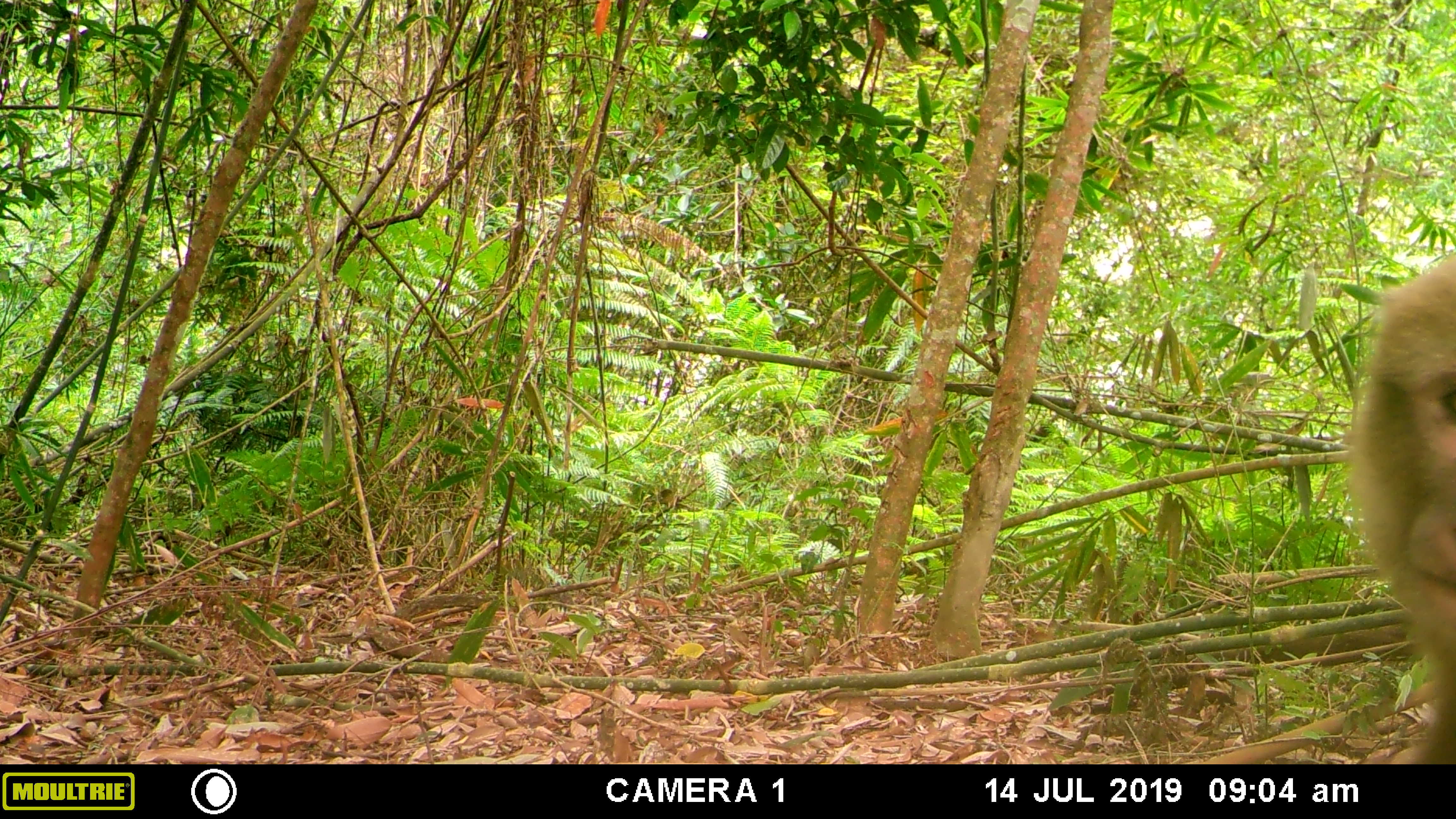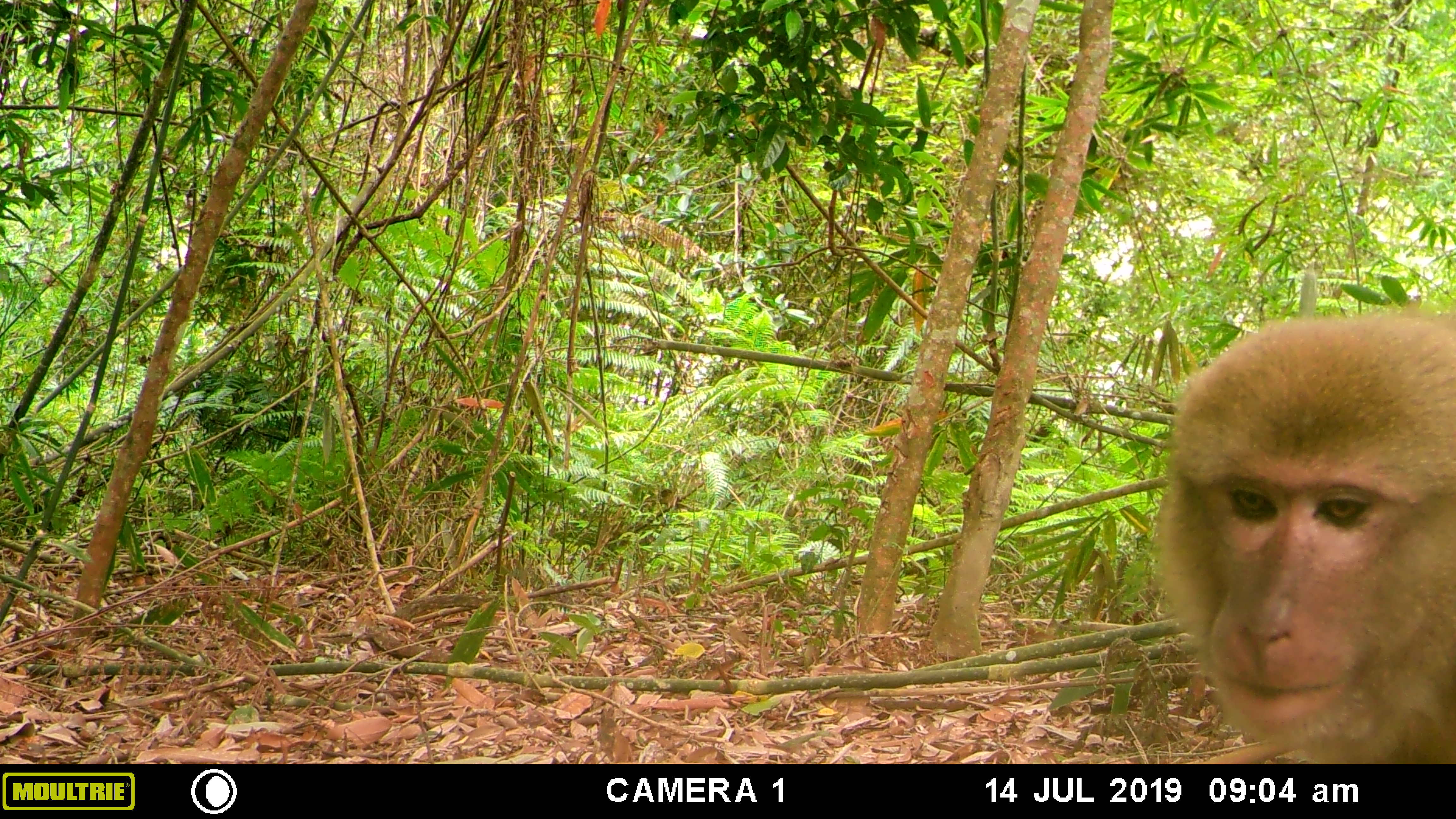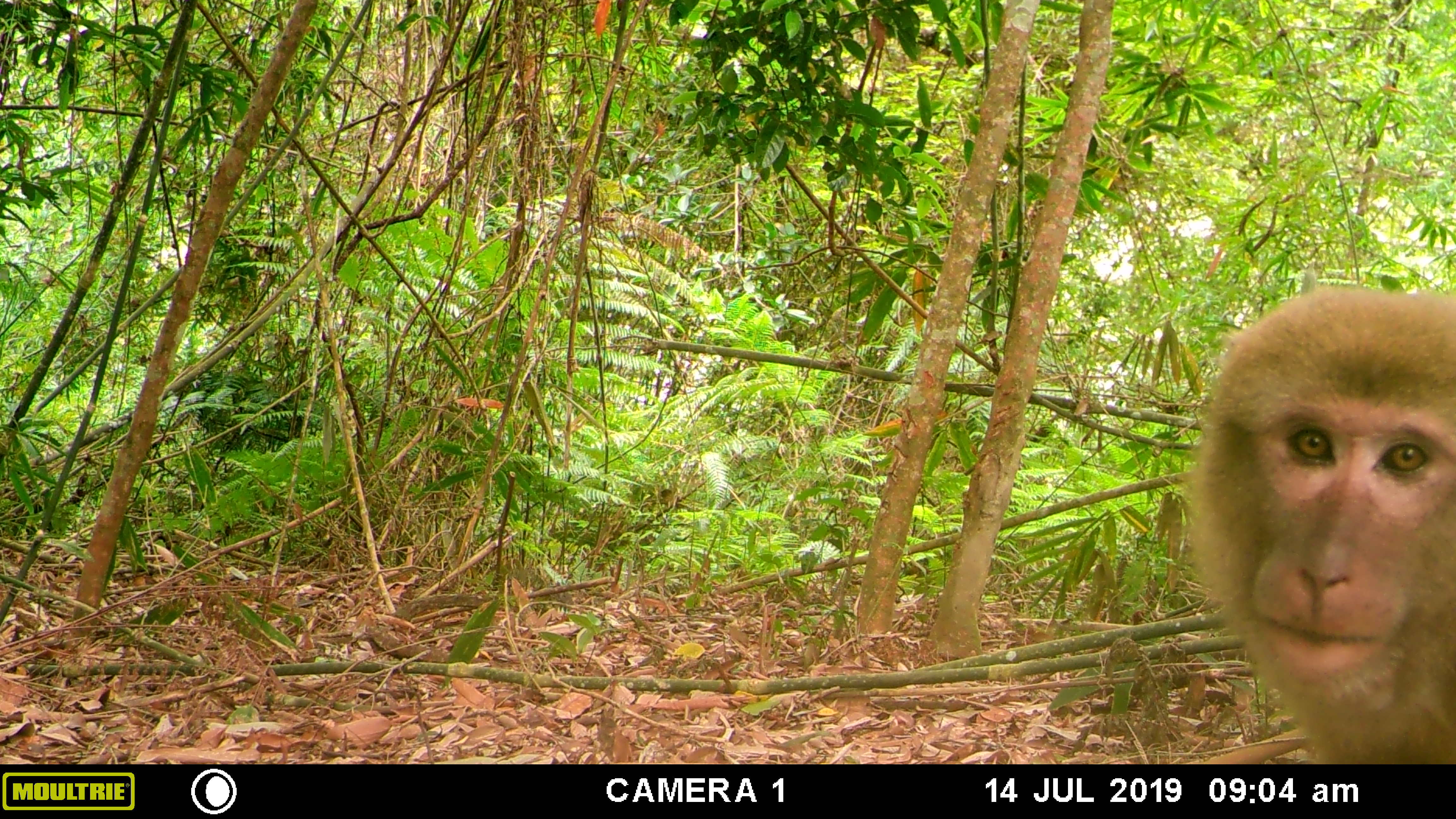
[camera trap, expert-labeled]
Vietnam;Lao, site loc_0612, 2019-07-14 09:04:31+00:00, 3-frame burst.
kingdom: Animalia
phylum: Chordata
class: Mammalia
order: Primates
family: Cercopithecidae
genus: Macaca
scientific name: Macaca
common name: macaques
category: assam or rhesus macaque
Assam or rhesus macaque (macaques) (Macaca). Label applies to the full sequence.